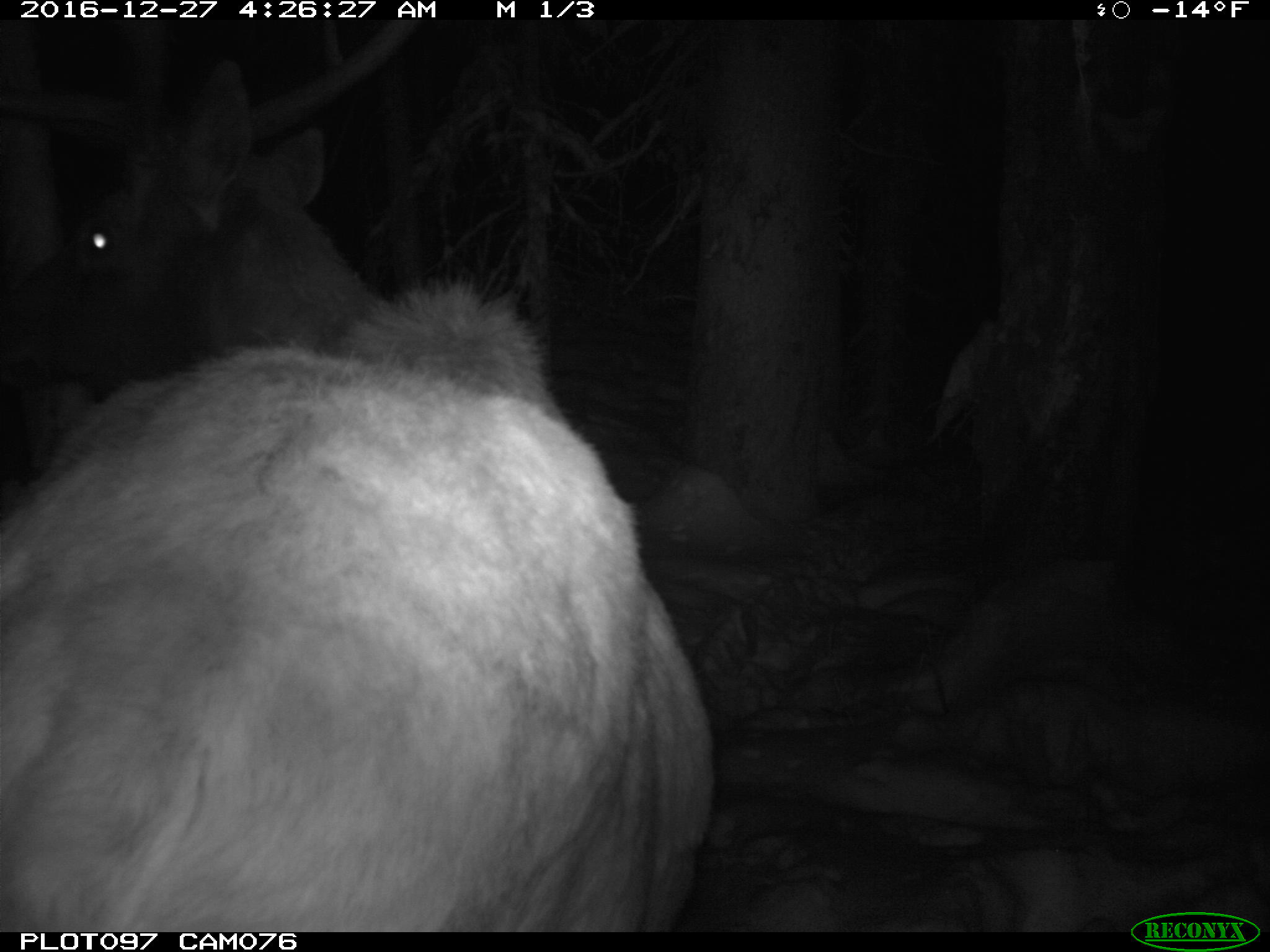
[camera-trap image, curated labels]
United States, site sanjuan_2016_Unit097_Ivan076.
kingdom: Animalia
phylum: Chordata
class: Mammalia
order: Artiodactyla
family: Cervidae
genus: Cervus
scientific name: Cervus elaphus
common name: red deer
Cervus elaphus (red deer).